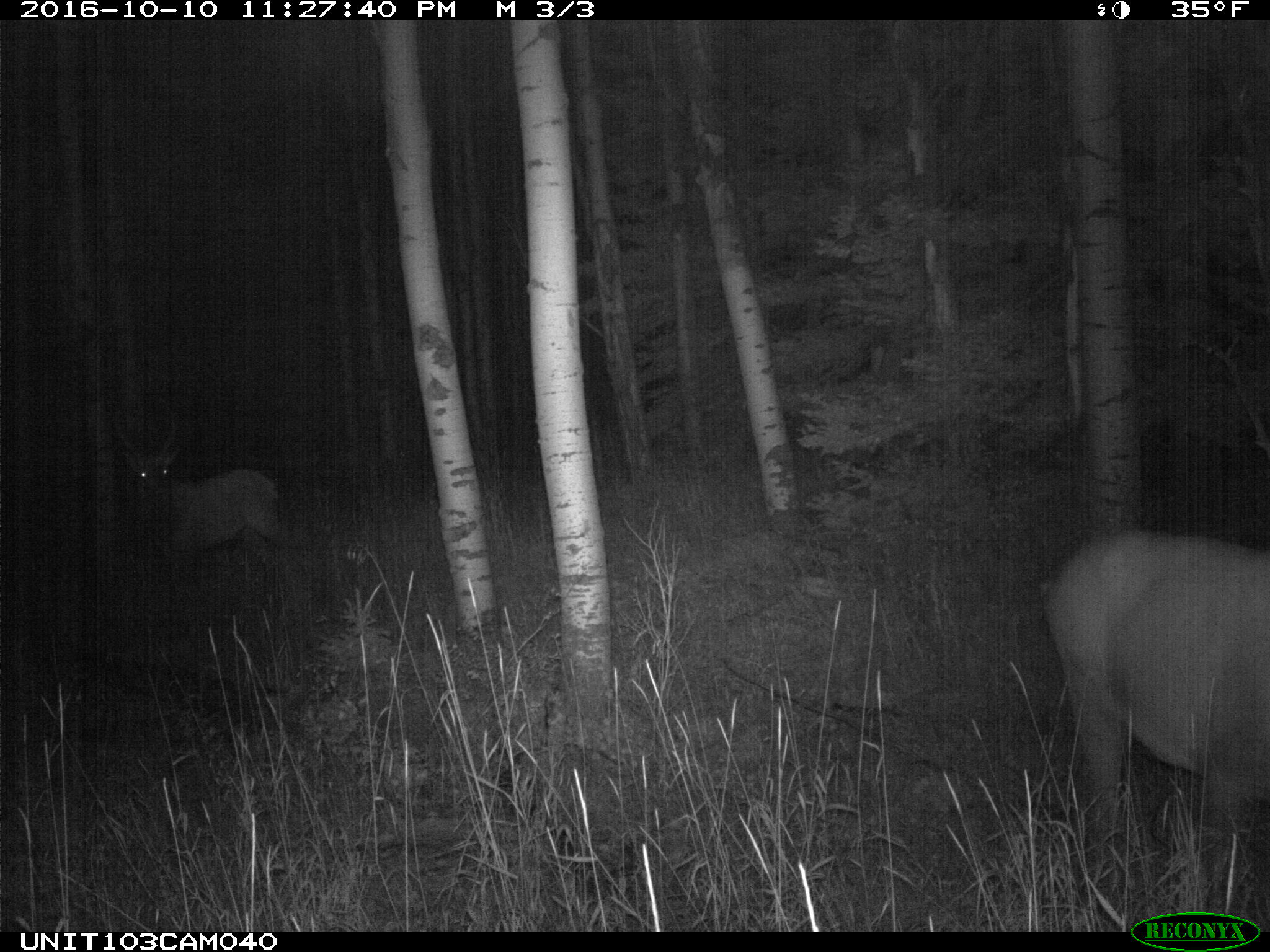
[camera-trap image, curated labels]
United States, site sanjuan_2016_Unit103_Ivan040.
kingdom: Animalia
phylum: Chordata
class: Mammalia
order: Artiodactyla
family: Cervidae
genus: Cervus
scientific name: Cervus elaphus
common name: red deer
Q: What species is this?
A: Cervus elaphus (red deer).